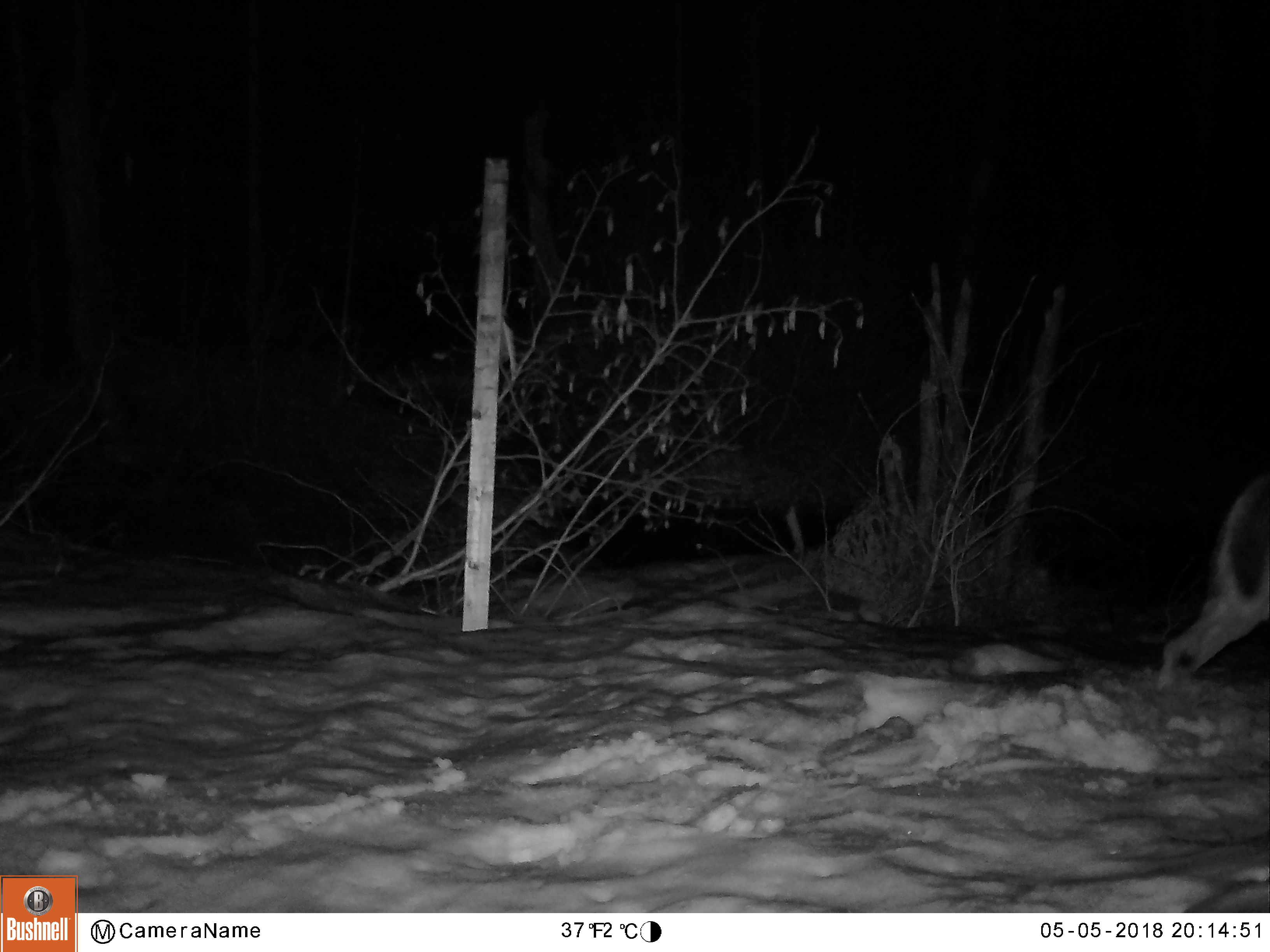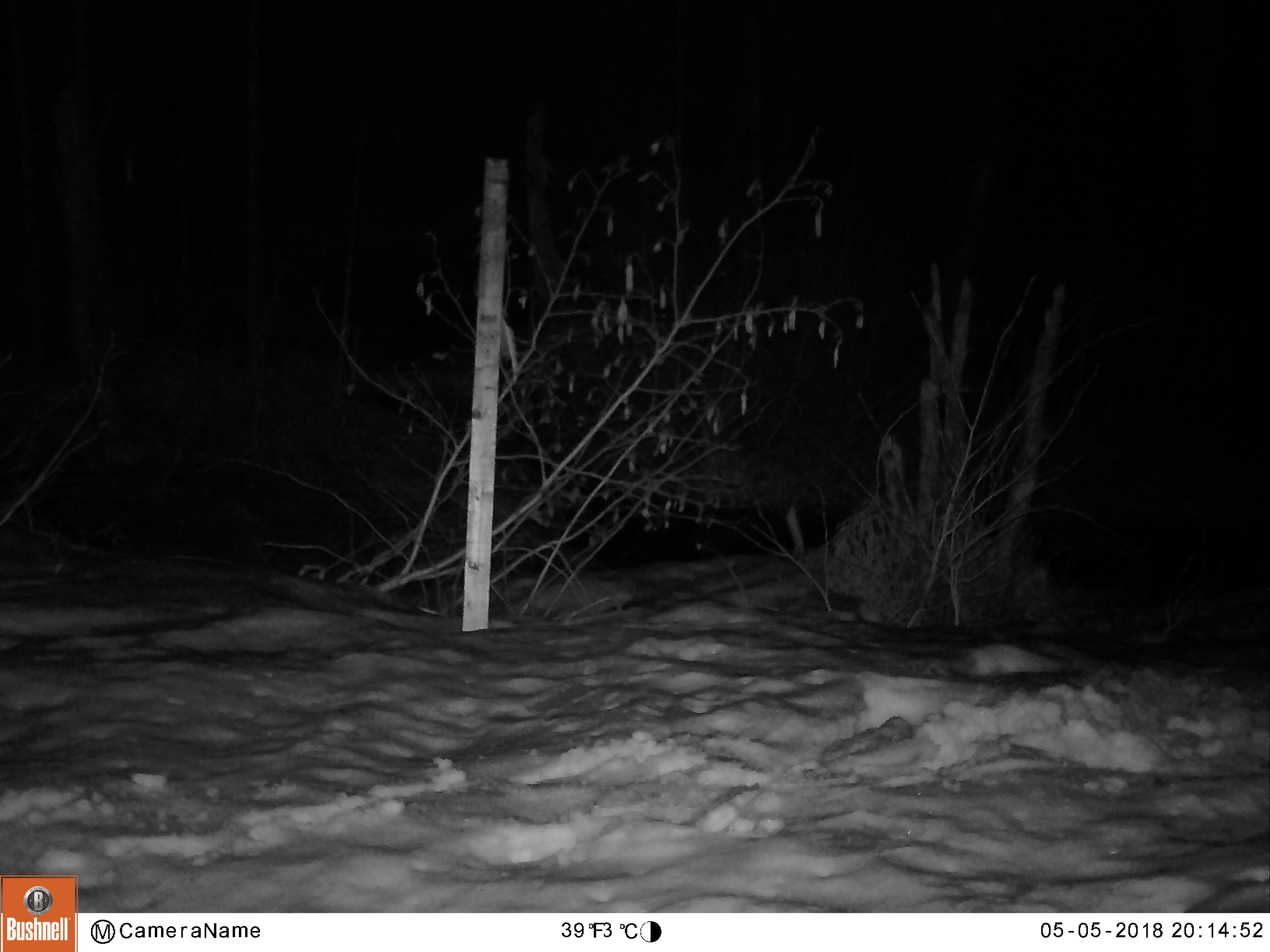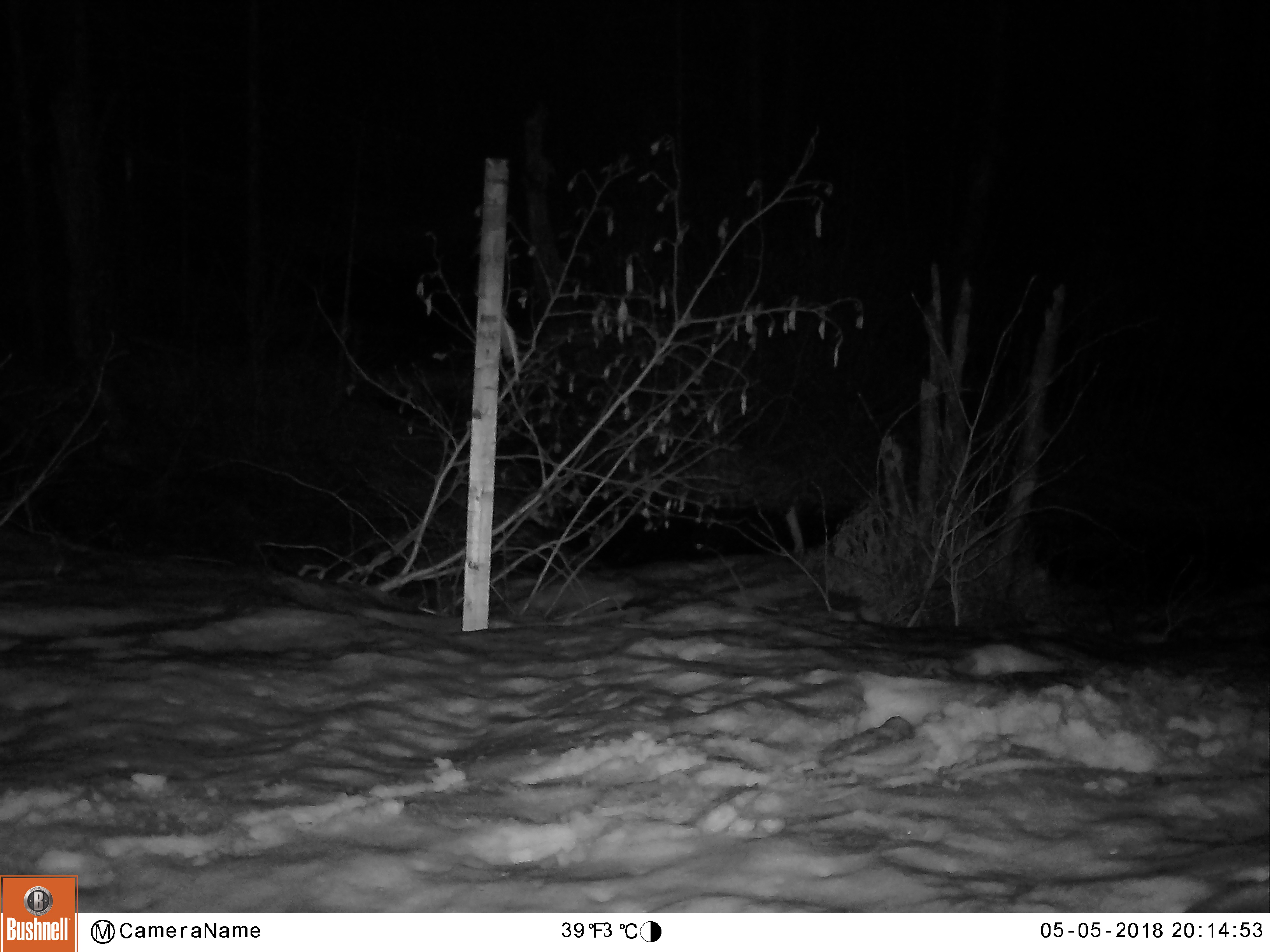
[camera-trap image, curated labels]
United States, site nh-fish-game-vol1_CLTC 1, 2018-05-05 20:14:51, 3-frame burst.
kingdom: Animalia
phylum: Chordata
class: Mammalia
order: Artiodactyla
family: Cervidae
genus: Odocoileus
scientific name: Odocoileus virginianus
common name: white-tailed deer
White-tailed deer (Odocoileus virginianus).